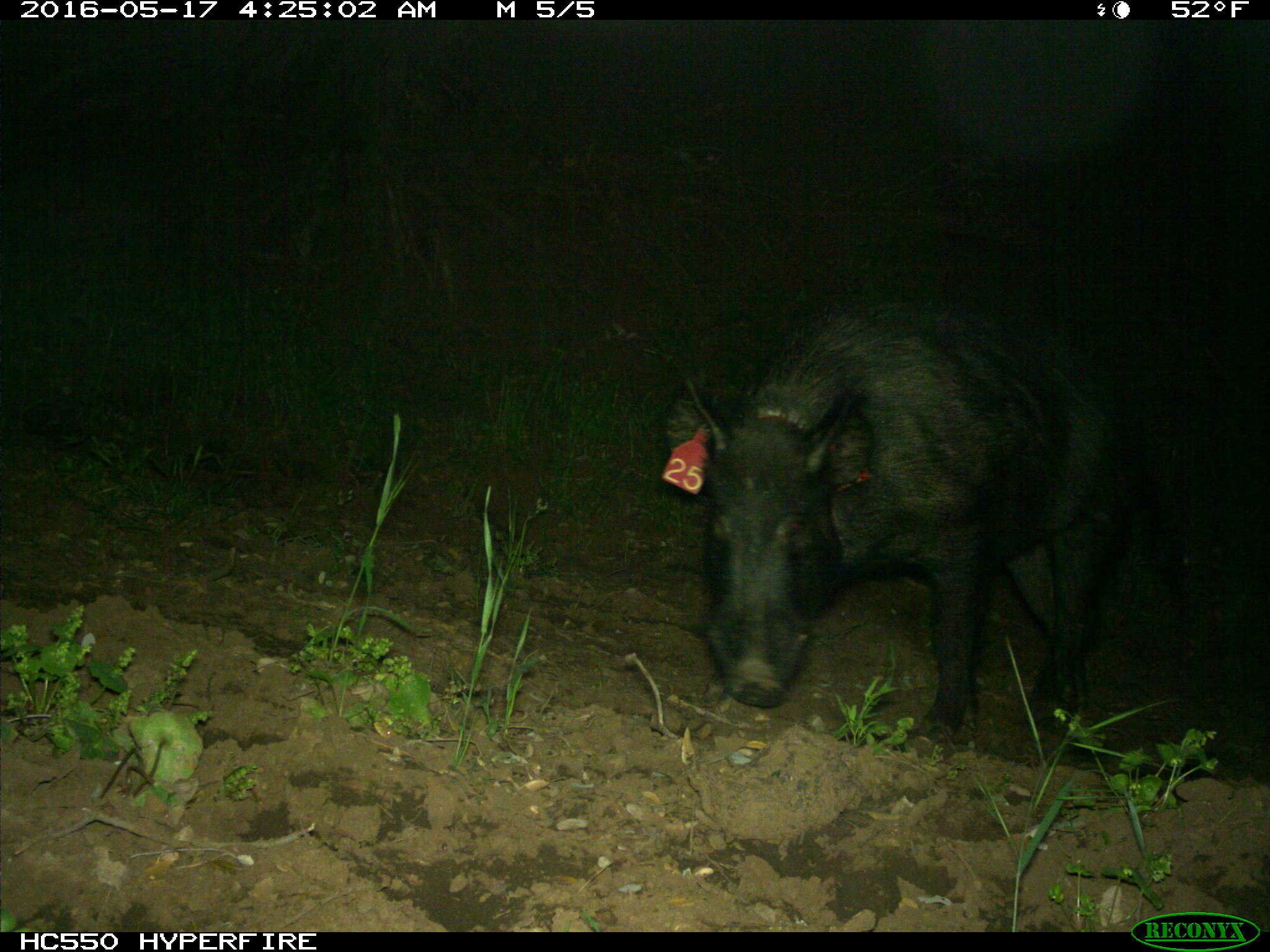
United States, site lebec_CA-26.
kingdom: Animalia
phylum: Chordata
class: Mammalia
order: Artiodactyla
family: Suidae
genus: Sus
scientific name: Sus scrofa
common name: wild boar